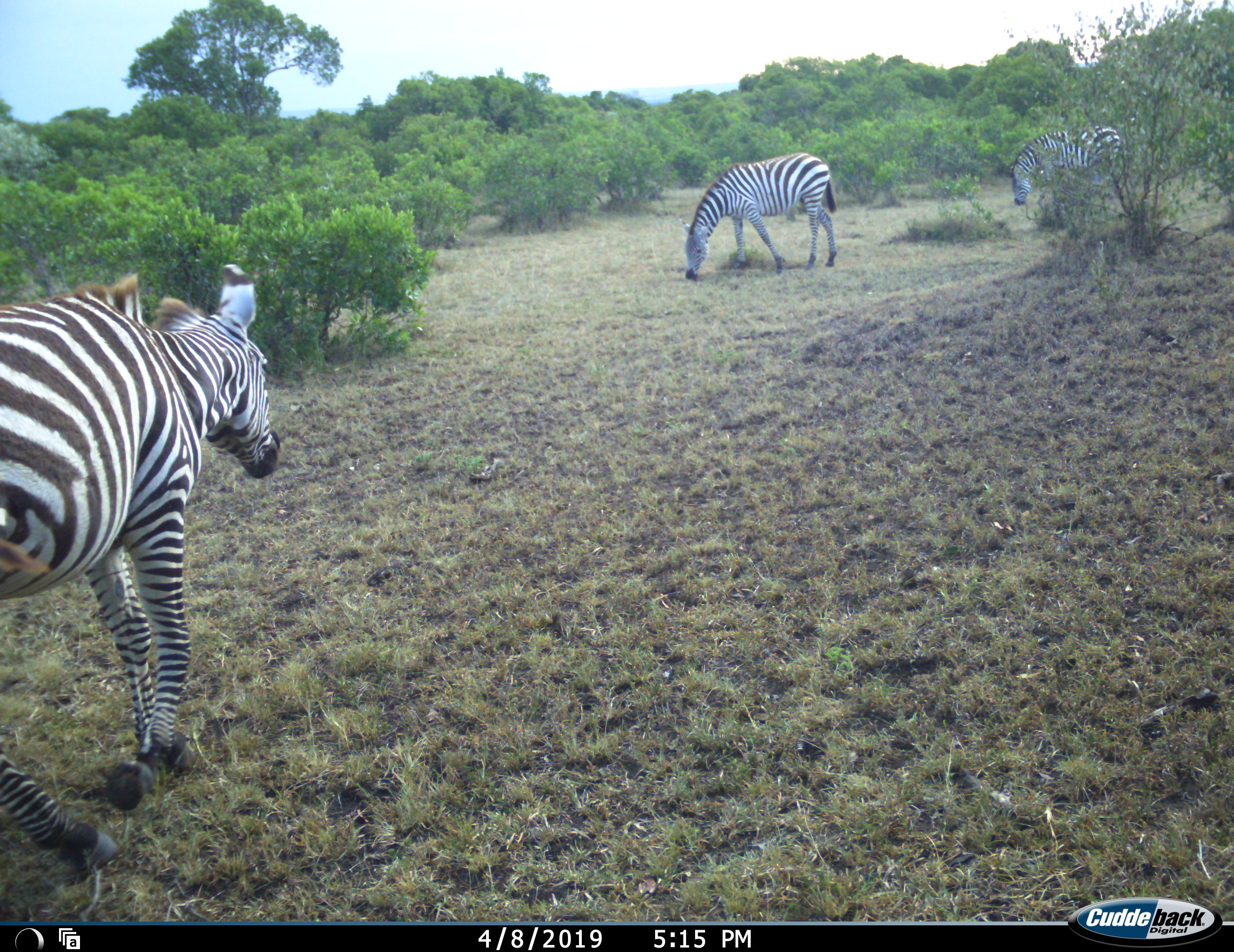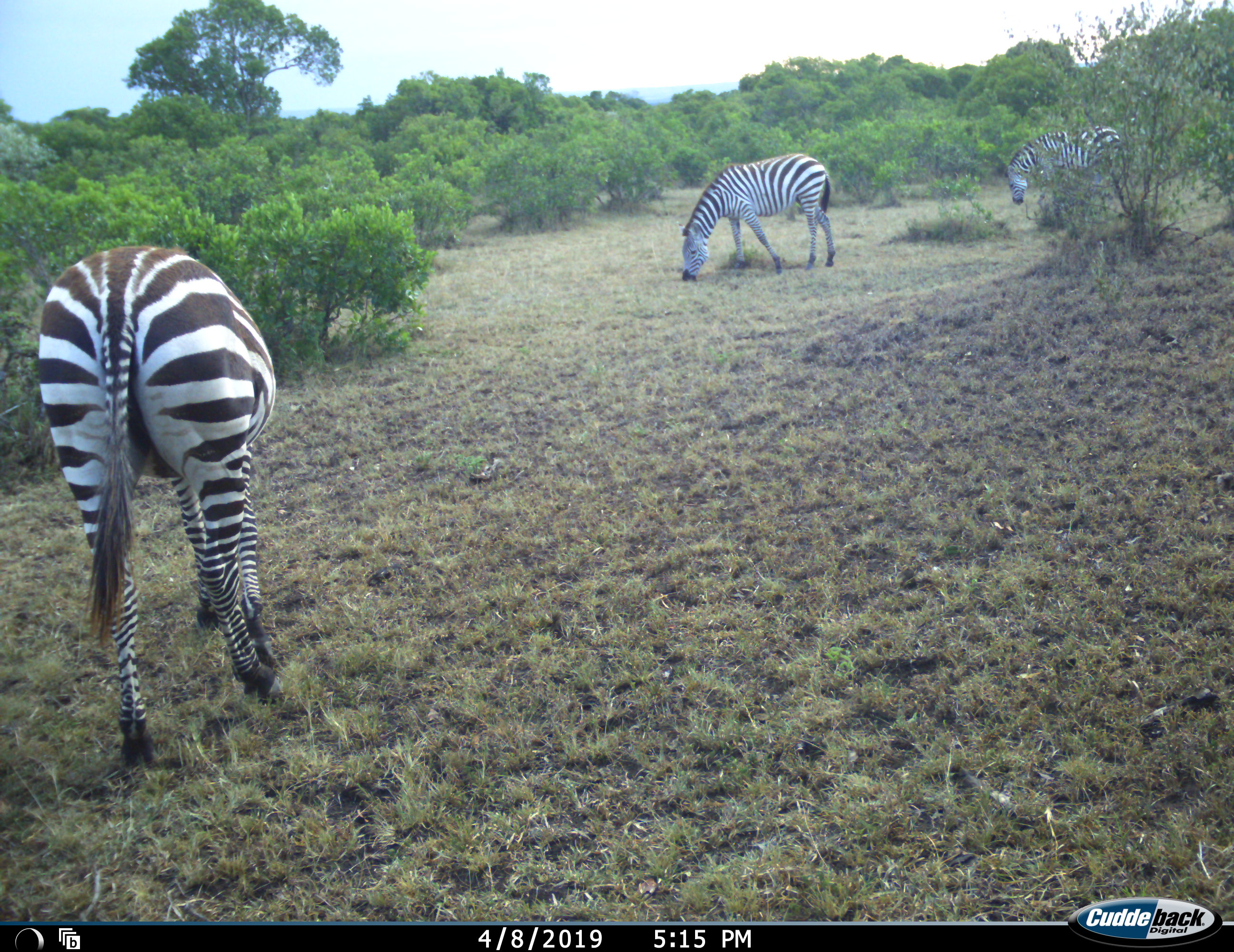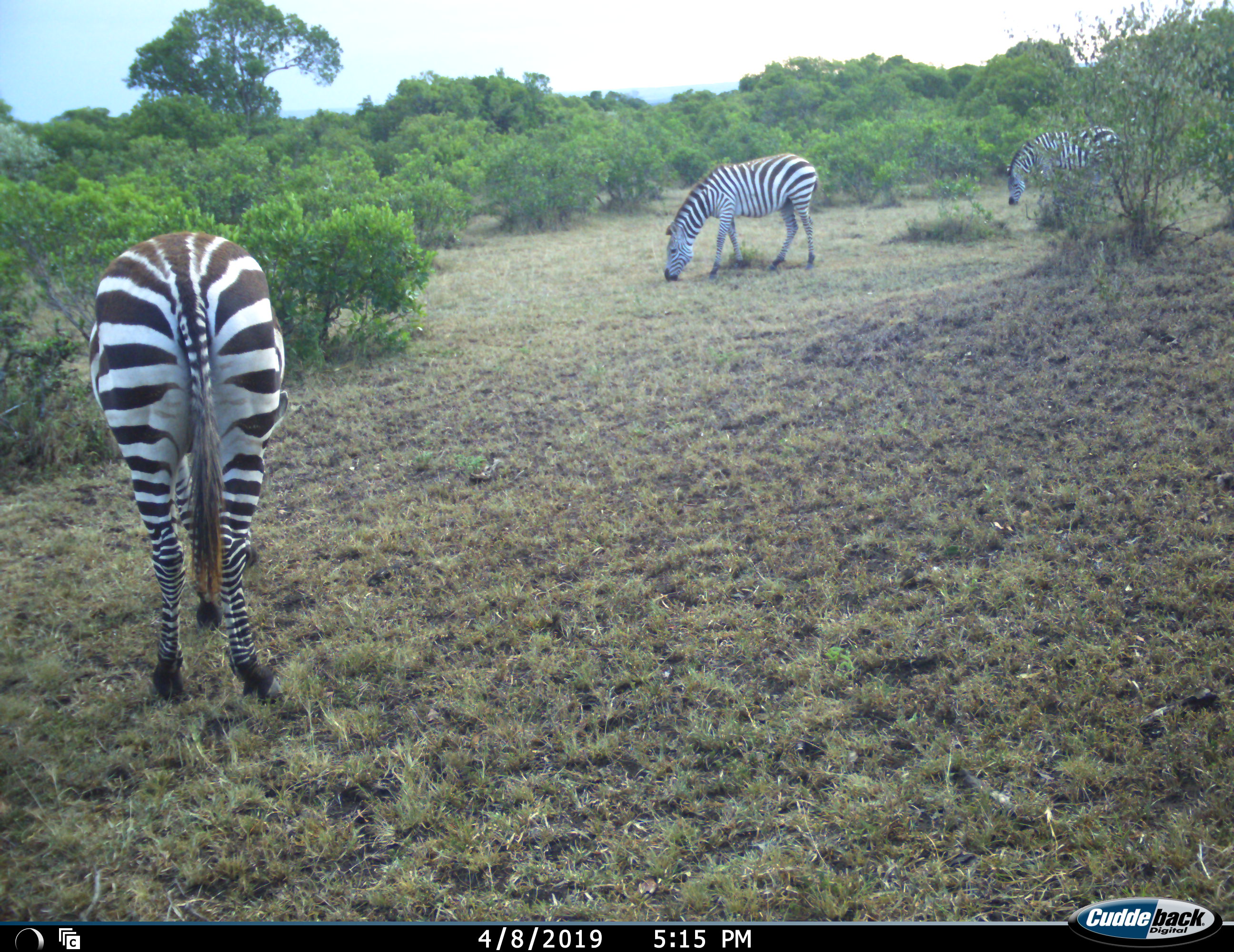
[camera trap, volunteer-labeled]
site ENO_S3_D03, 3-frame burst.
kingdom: Animalia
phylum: Chordata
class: Mammalia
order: Perissodactyla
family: Equidae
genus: Equus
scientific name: Equus quagga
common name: plains zebra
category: zebraplains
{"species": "zebraplains (plains zebra) (Equus quagga)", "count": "3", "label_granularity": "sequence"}